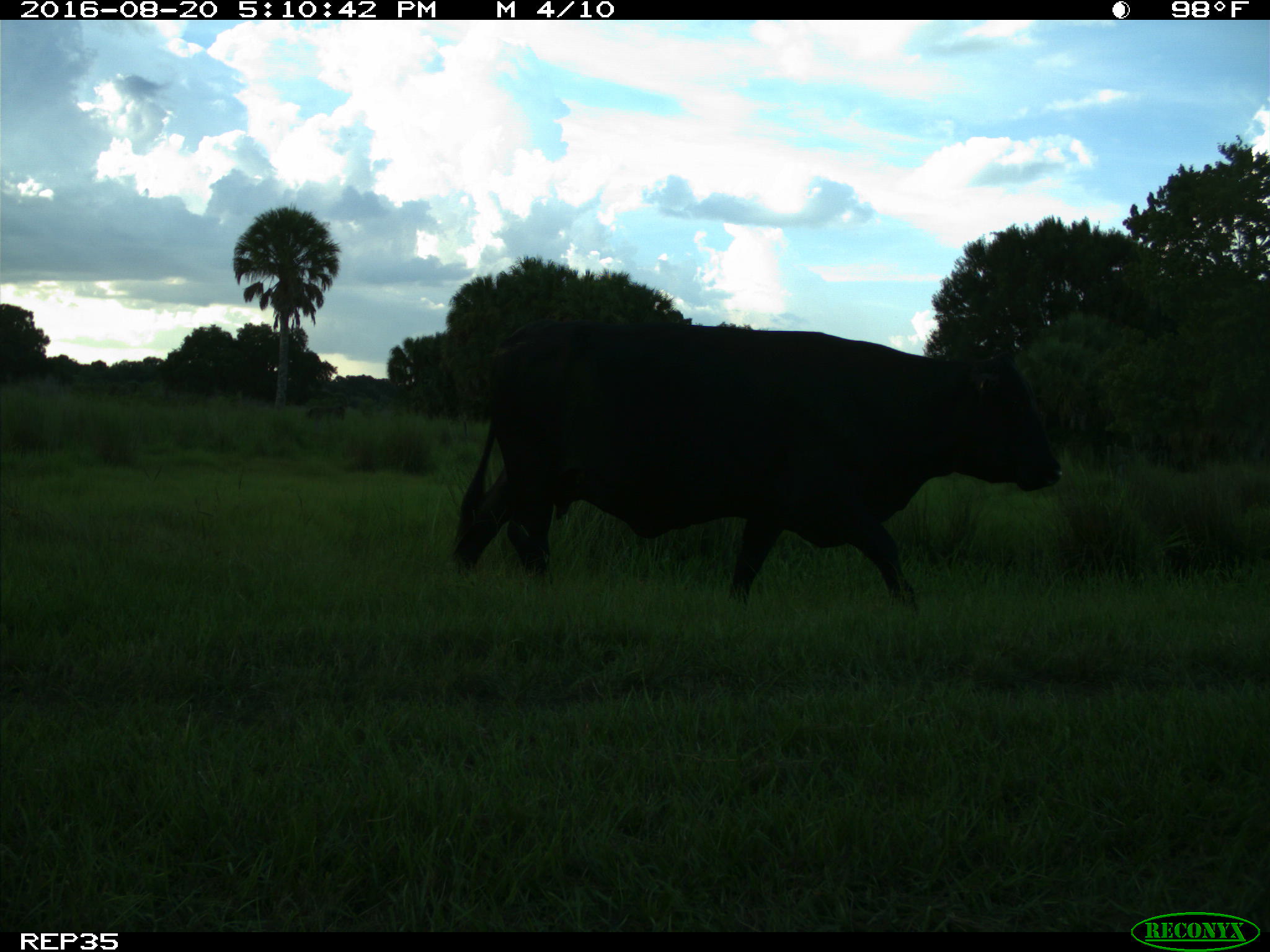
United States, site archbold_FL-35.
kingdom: Animalia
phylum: Chordata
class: Mammalia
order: Artiodactyla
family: Bovidae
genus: Bos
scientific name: Bos taurus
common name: domestic cow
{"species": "Bos taurus (domestic cow)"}